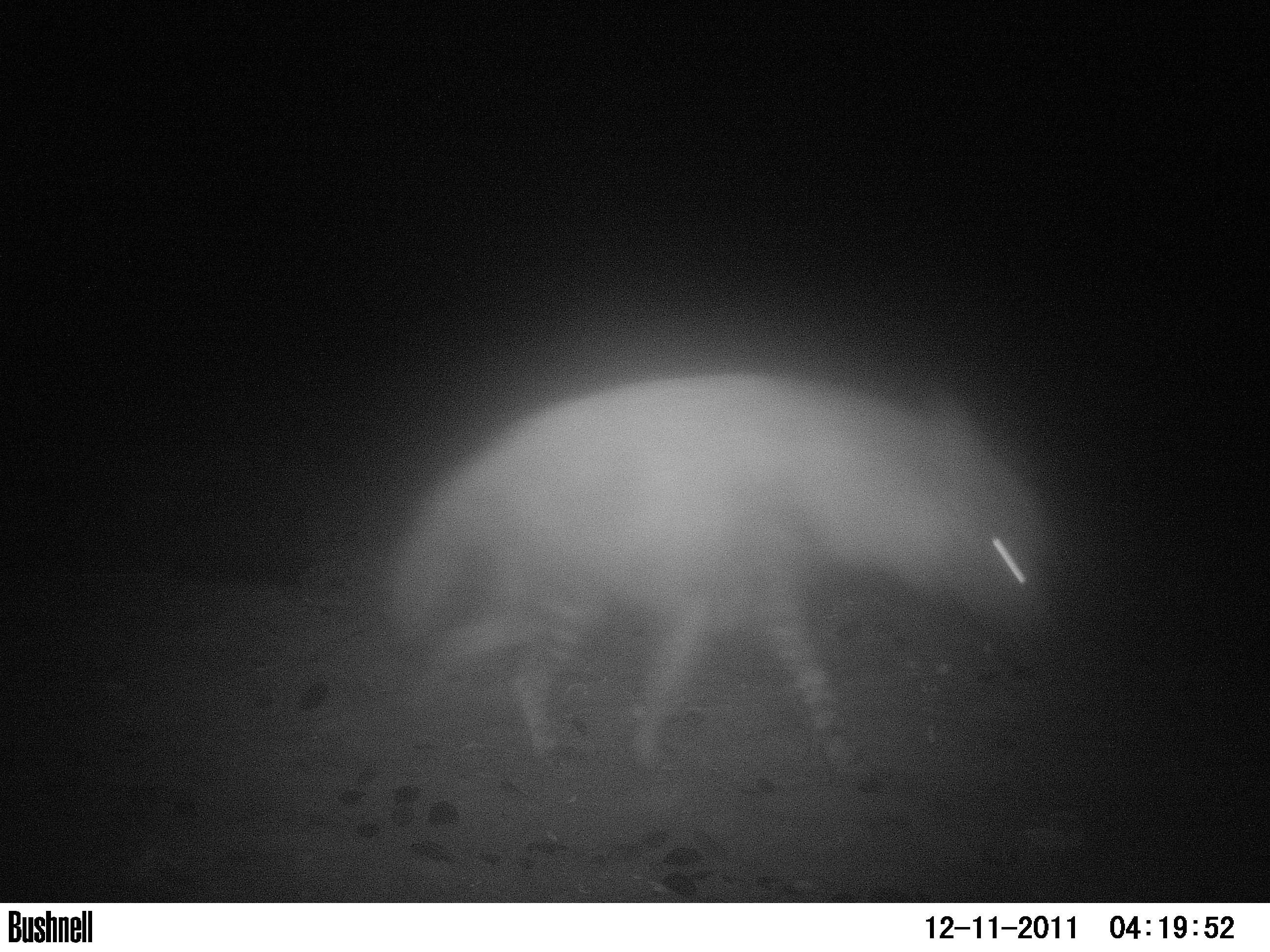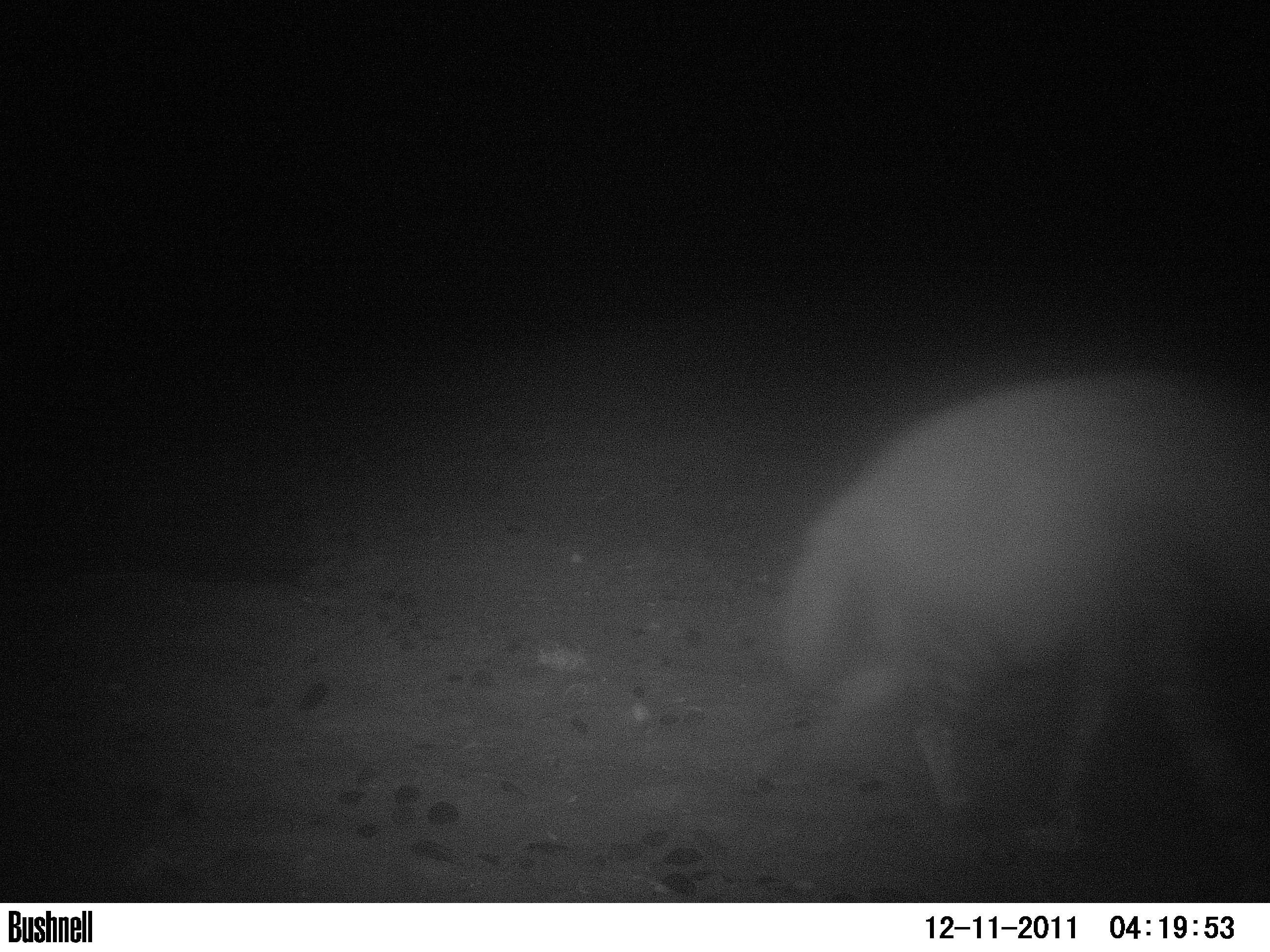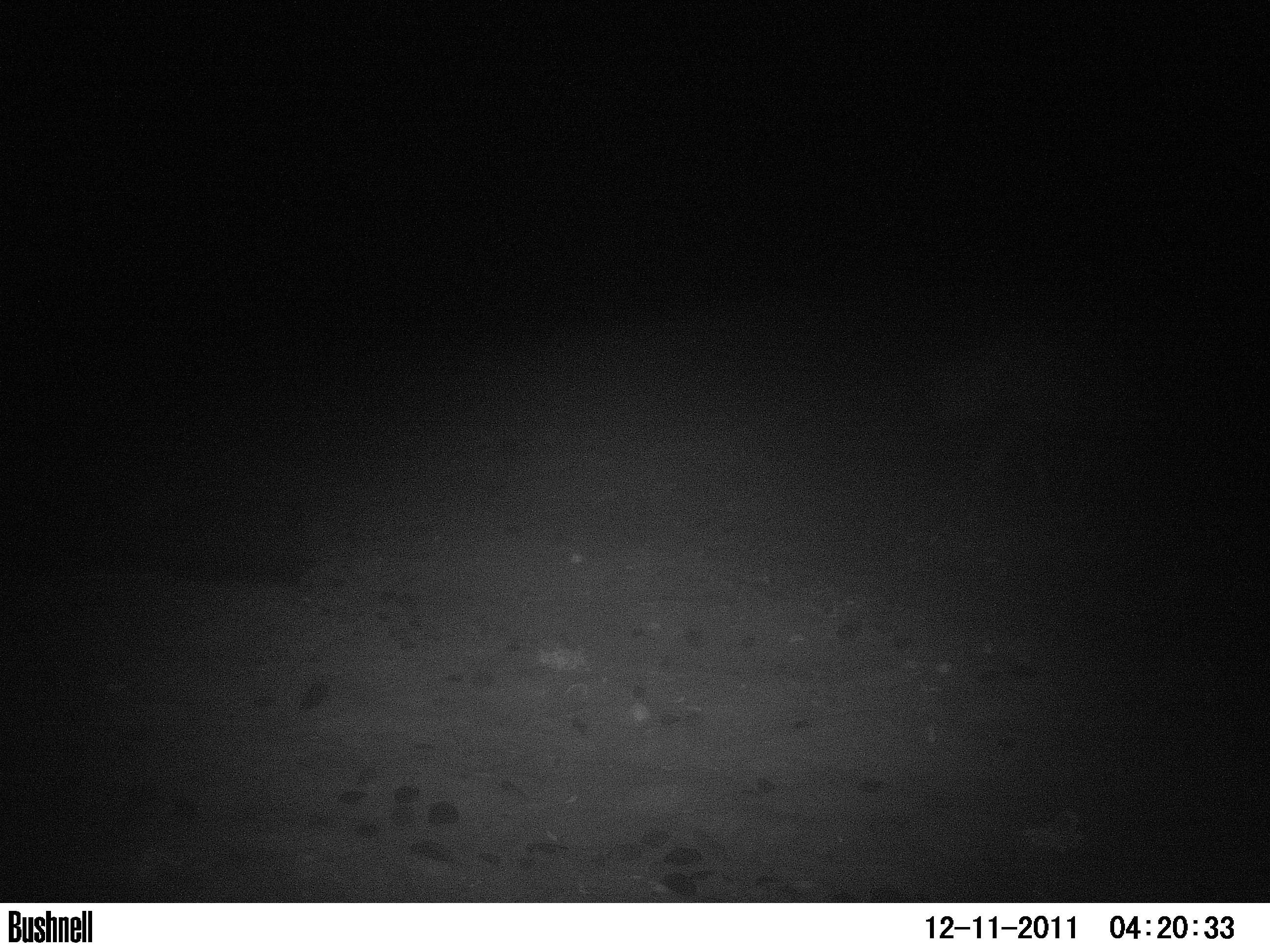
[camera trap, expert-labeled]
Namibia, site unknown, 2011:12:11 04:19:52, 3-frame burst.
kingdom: Animalia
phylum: Chordata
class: Mammalia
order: Carnivora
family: Hyaenidae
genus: Parahyaena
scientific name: Parahyaena brunnea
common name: brown hyena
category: hyaena brunnea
Hyaena brunnea (brown hyena) (Parahyaena brunnea).